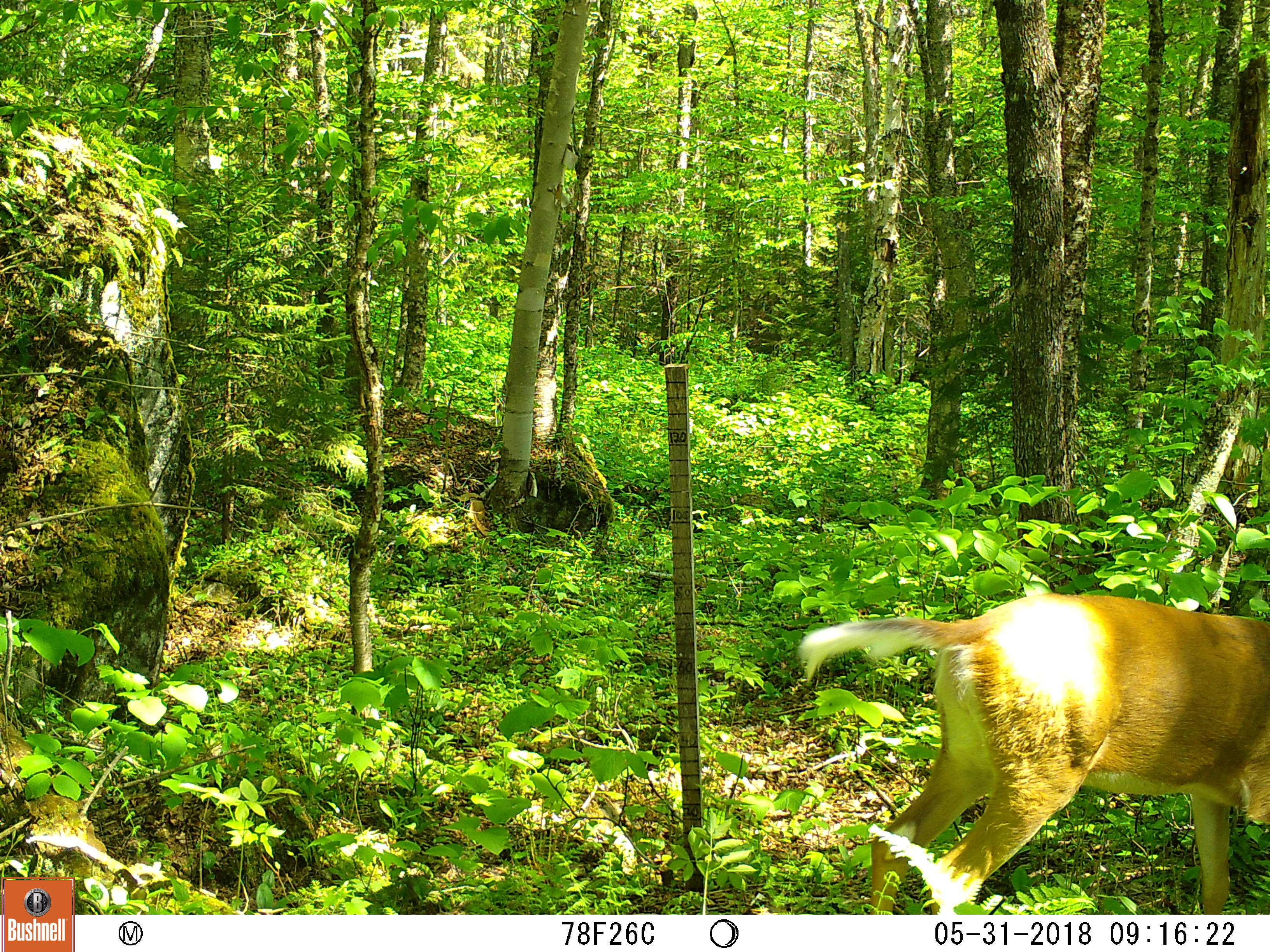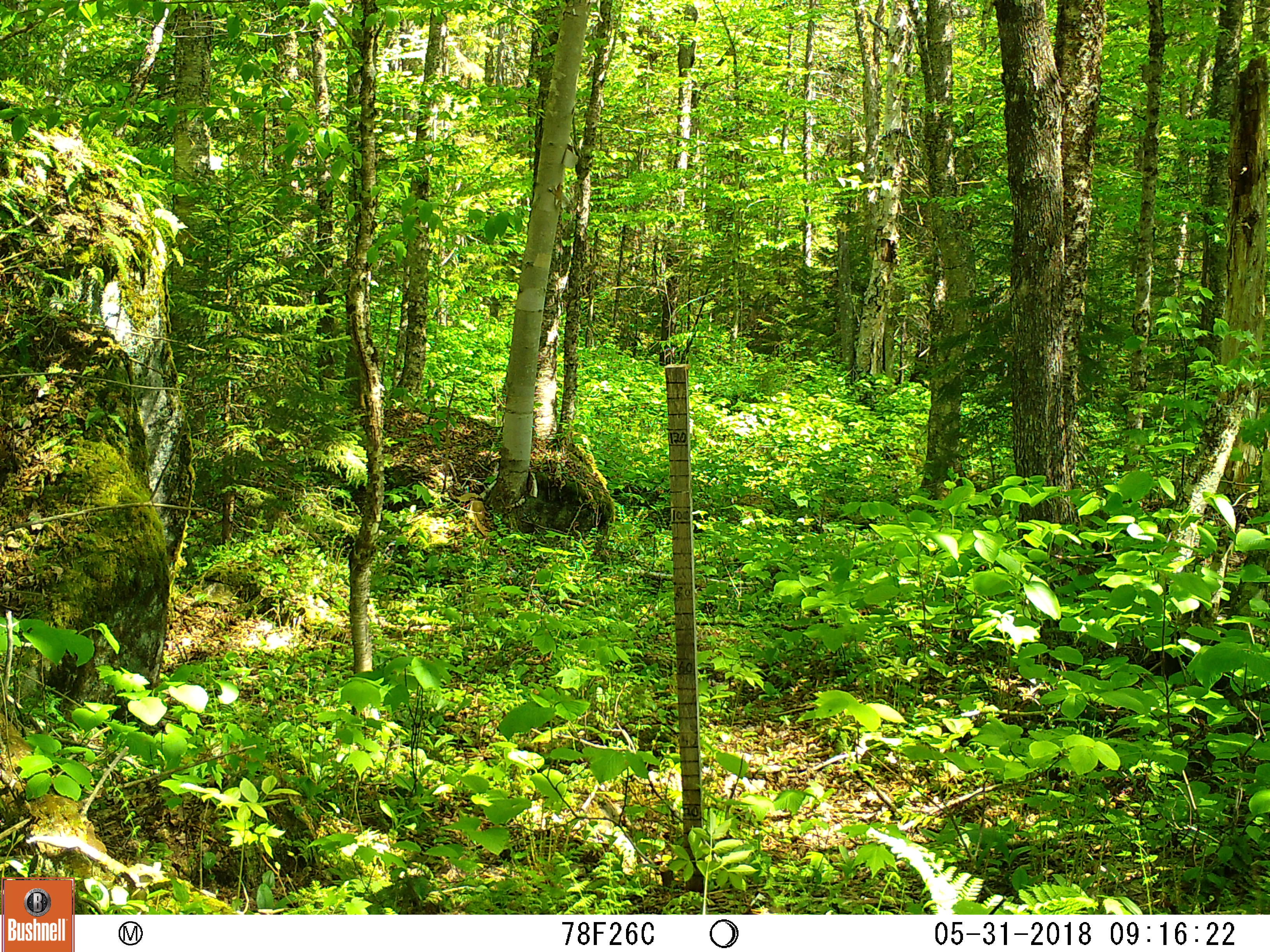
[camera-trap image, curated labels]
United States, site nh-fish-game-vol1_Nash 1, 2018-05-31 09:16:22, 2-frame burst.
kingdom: Animalia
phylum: Chordata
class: Mammalia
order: Artiodactyla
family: Cervidae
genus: Odocoileus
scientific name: Odocoileus virginianus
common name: white-tailed deer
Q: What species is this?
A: White-tailed deer (Odocoileus virginianus).